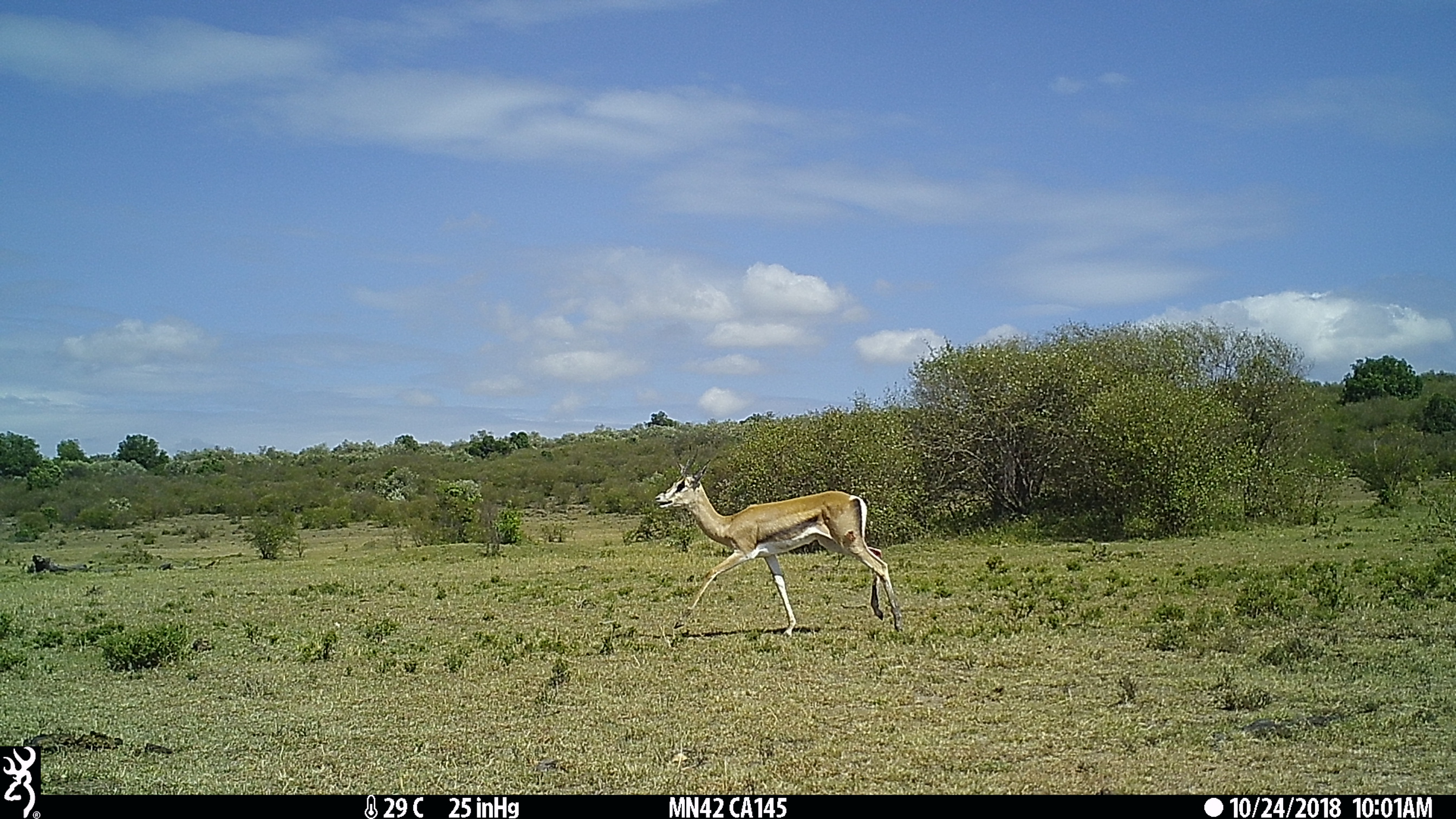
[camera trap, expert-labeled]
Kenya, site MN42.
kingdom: Animalia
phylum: Chordata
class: Mammalia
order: Artiodactyla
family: Bovidae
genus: Eudorcas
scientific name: Eudorcas thomsonii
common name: thomon's gazelle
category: gazelle thomsons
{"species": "gazelle thomsons (thomon's gazelle) (Eudorcas thomsonii)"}